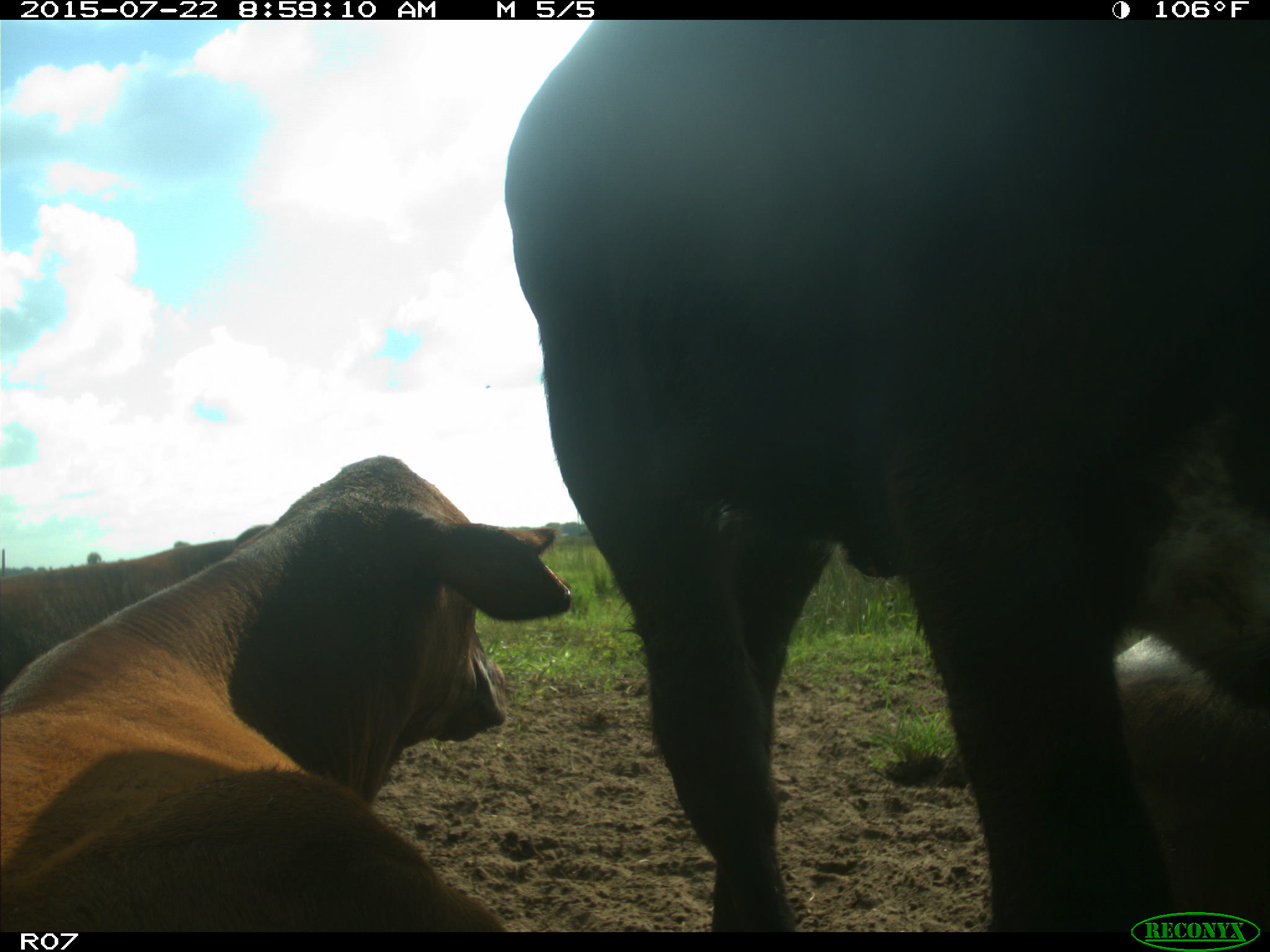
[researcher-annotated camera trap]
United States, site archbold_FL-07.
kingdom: Animalia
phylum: Chordata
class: Mammalia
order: Artiodactyla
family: Bovidae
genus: Bos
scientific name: Bos taurus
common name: domestic cow